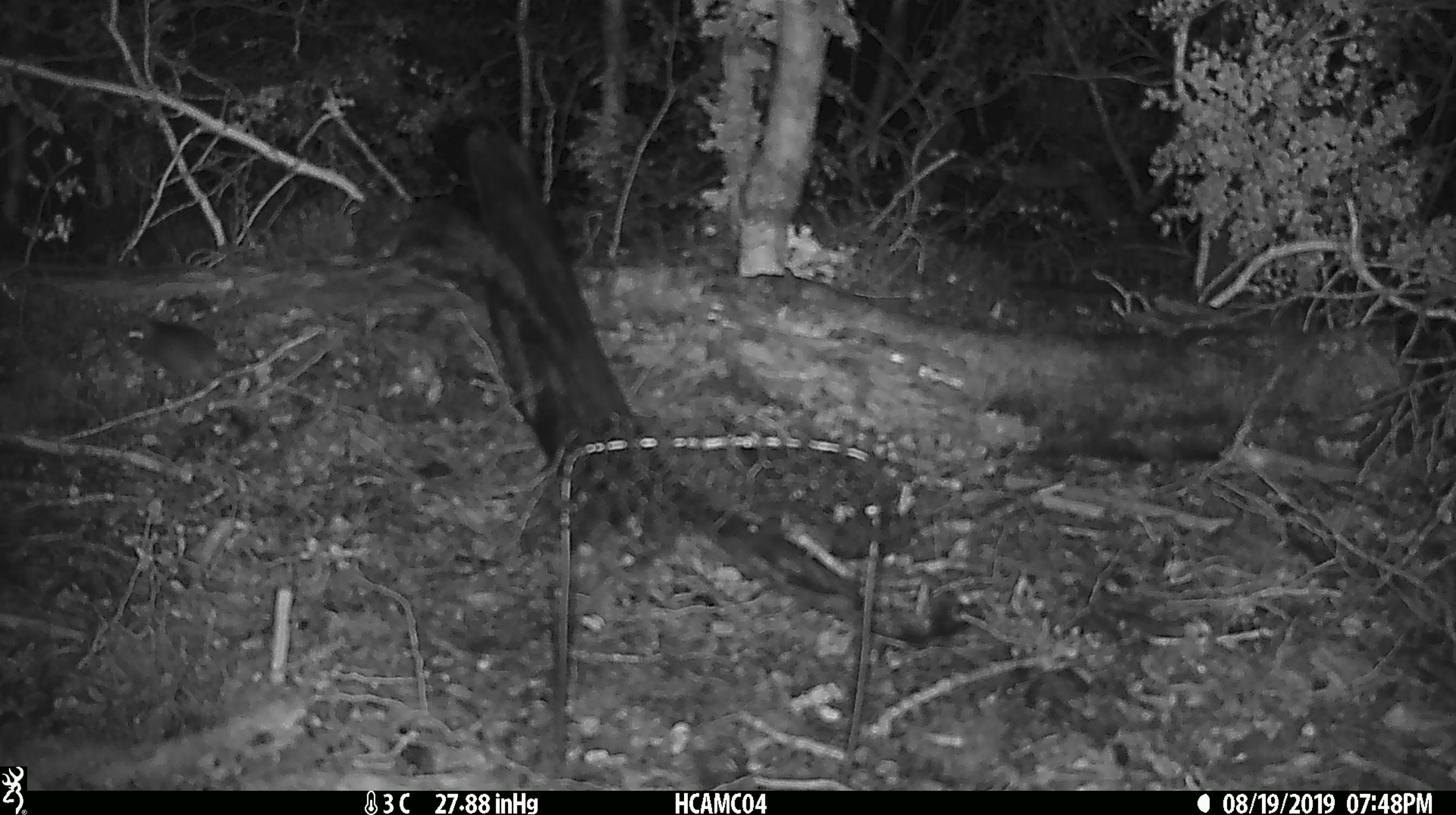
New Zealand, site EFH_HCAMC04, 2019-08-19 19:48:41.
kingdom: Animalia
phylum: Chordata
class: Mammalia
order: Rodentia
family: Muridae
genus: Mus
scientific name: Mus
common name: mouse